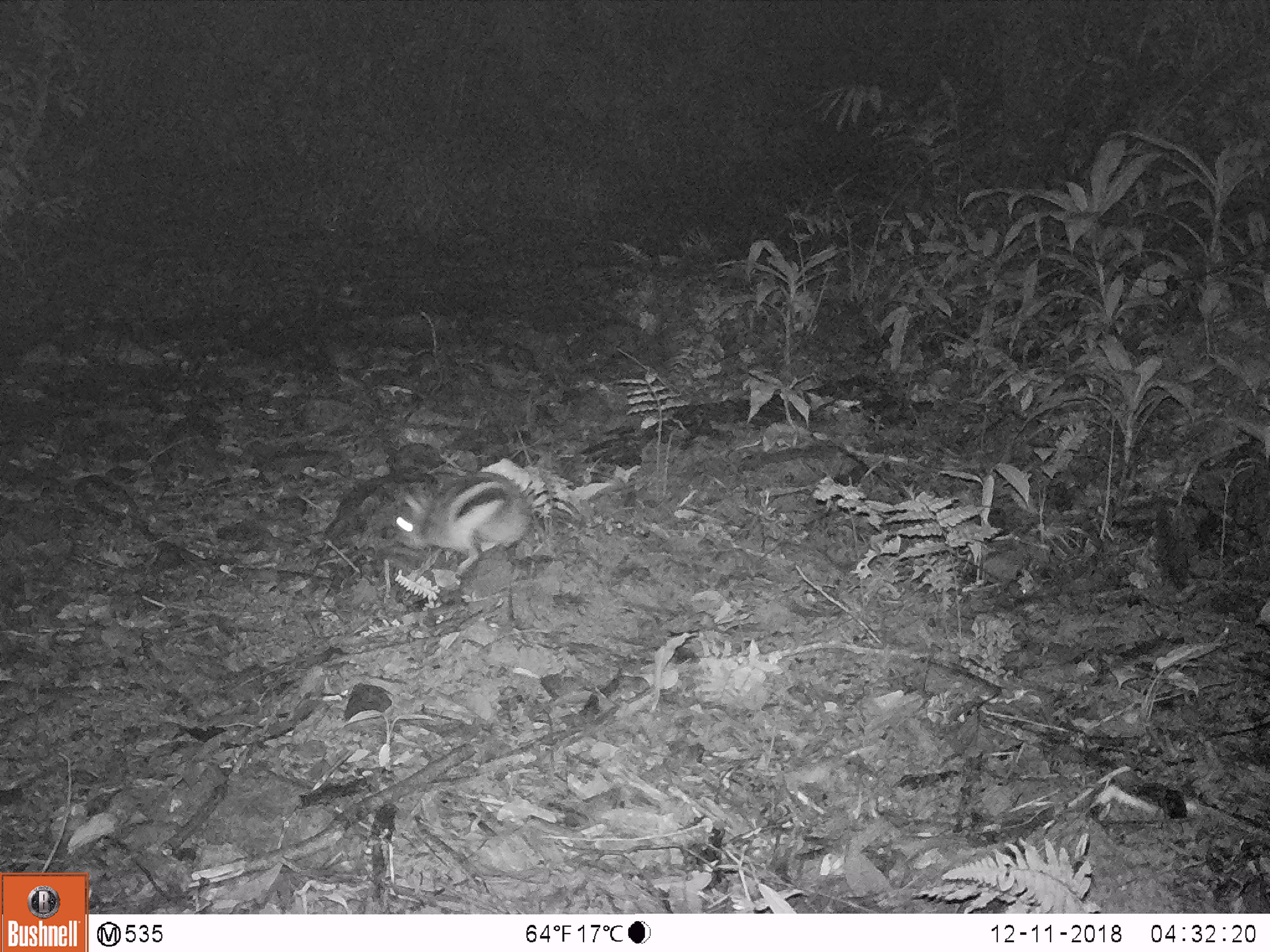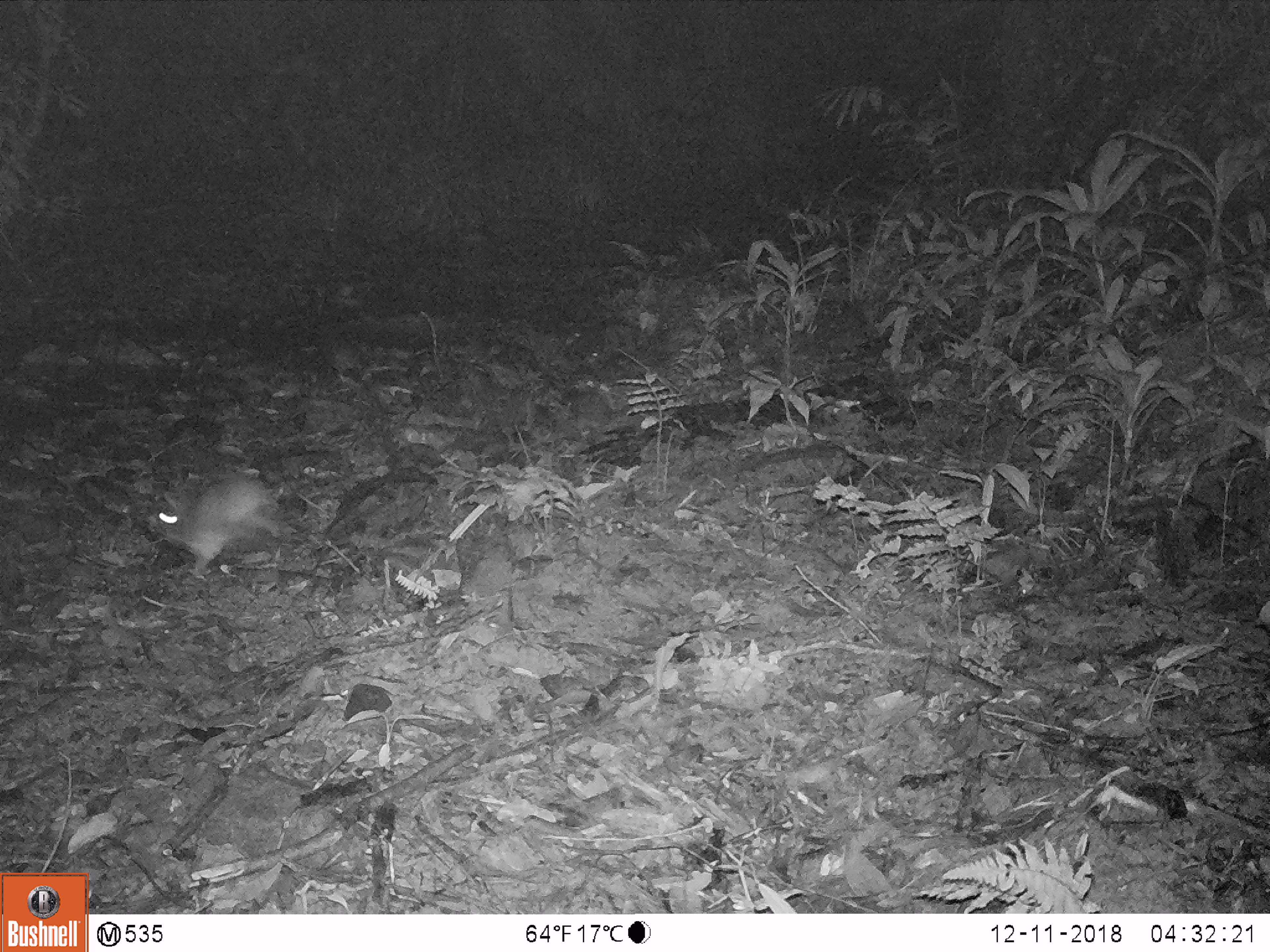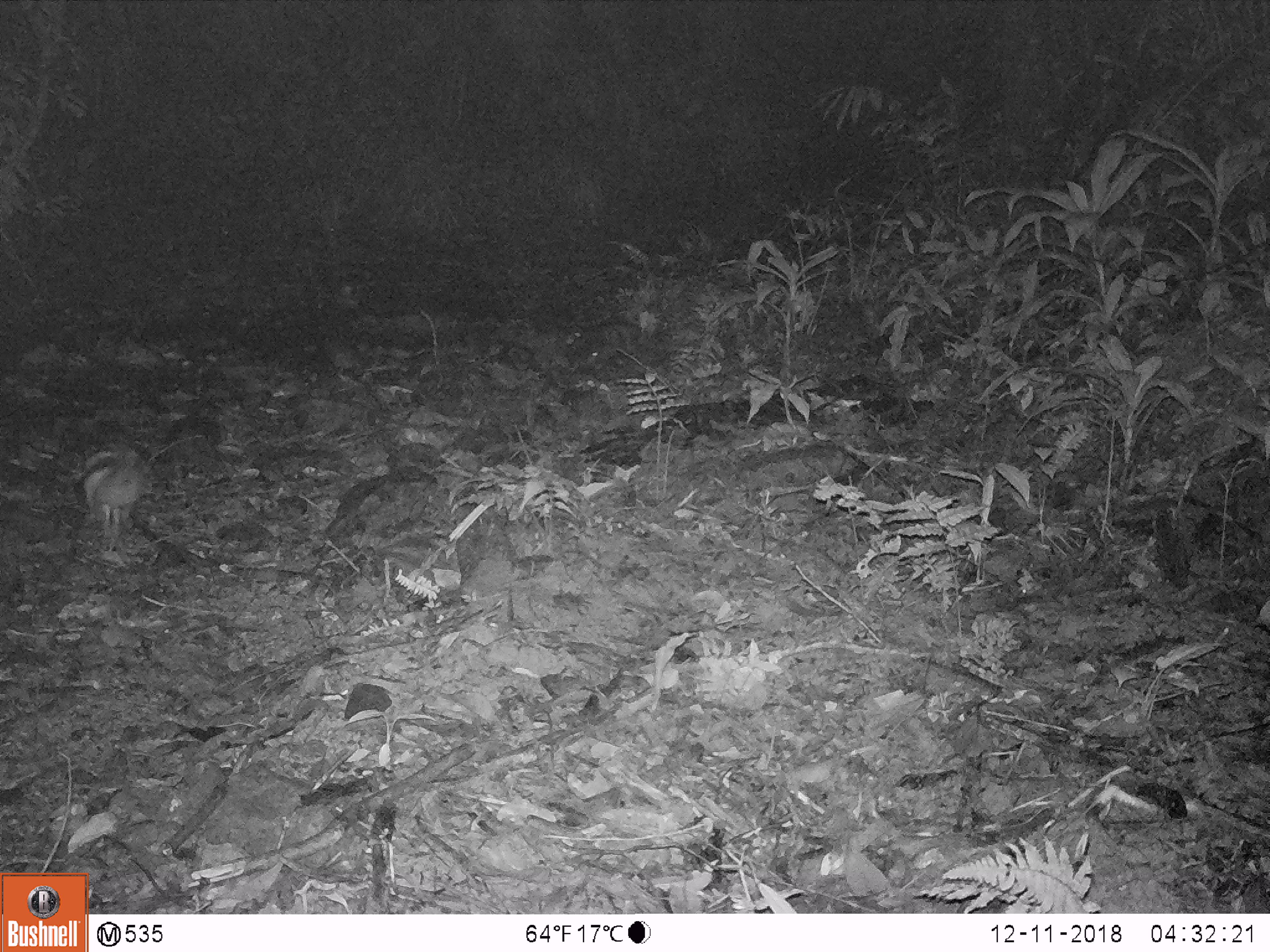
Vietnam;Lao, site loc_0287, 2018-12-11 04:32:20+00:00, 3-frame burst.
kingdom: Animalia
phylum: Chordata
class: Mammalia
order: Lagomorpha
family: Leporidae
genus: Nesolagus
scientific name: Nesolagus timminsi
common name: annamite striped rabbit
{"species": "annamite striped rabbit (Nesolagus timminsi)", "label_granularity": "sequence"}